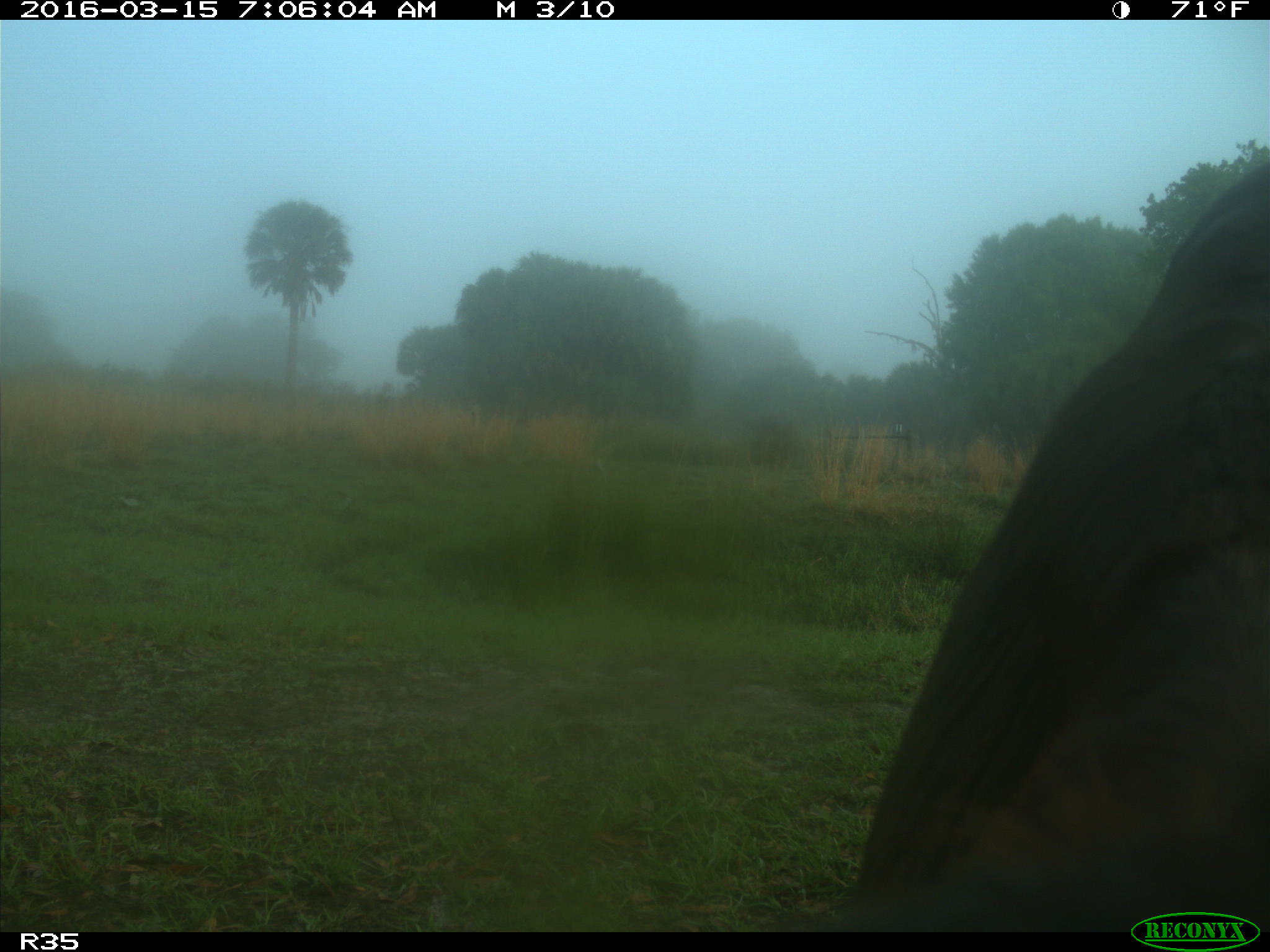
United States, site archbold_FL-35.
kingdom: Animalia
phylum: Chordata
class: Mammalia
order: Artiodactyla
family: Bovidae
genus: Bos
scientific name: Bos taurus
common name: domestic cow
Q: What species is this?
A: Bos taurus (domestic cow).